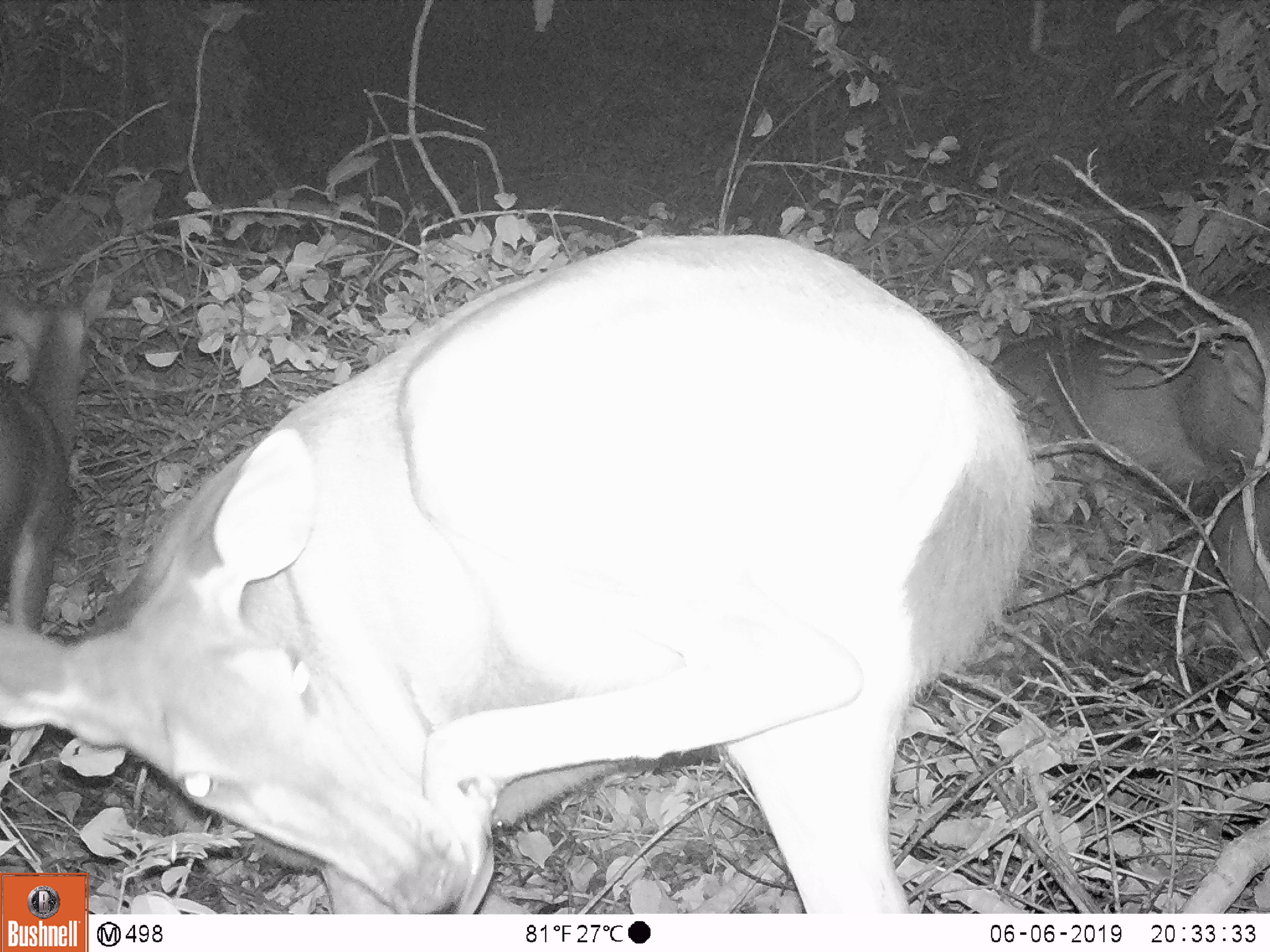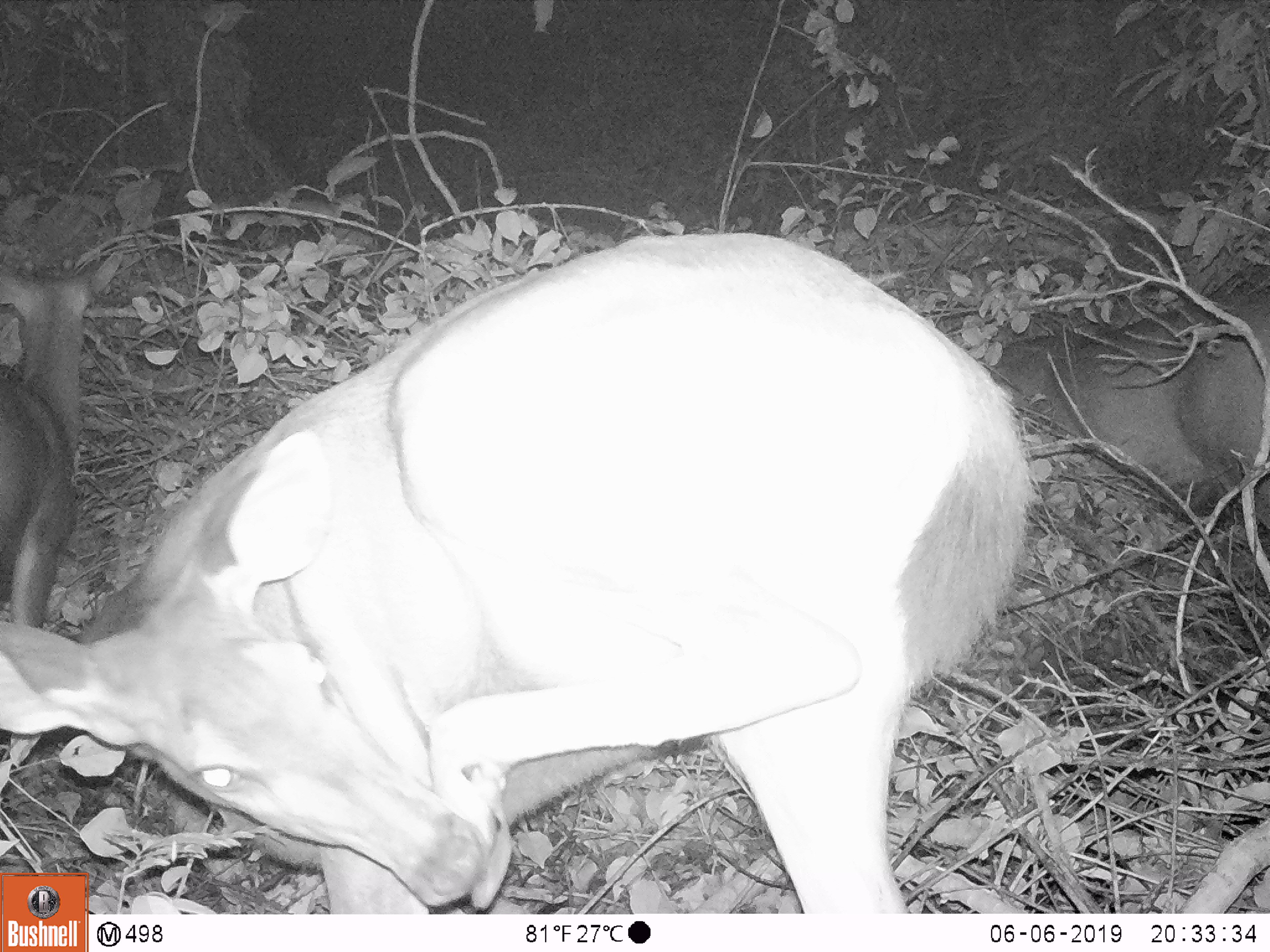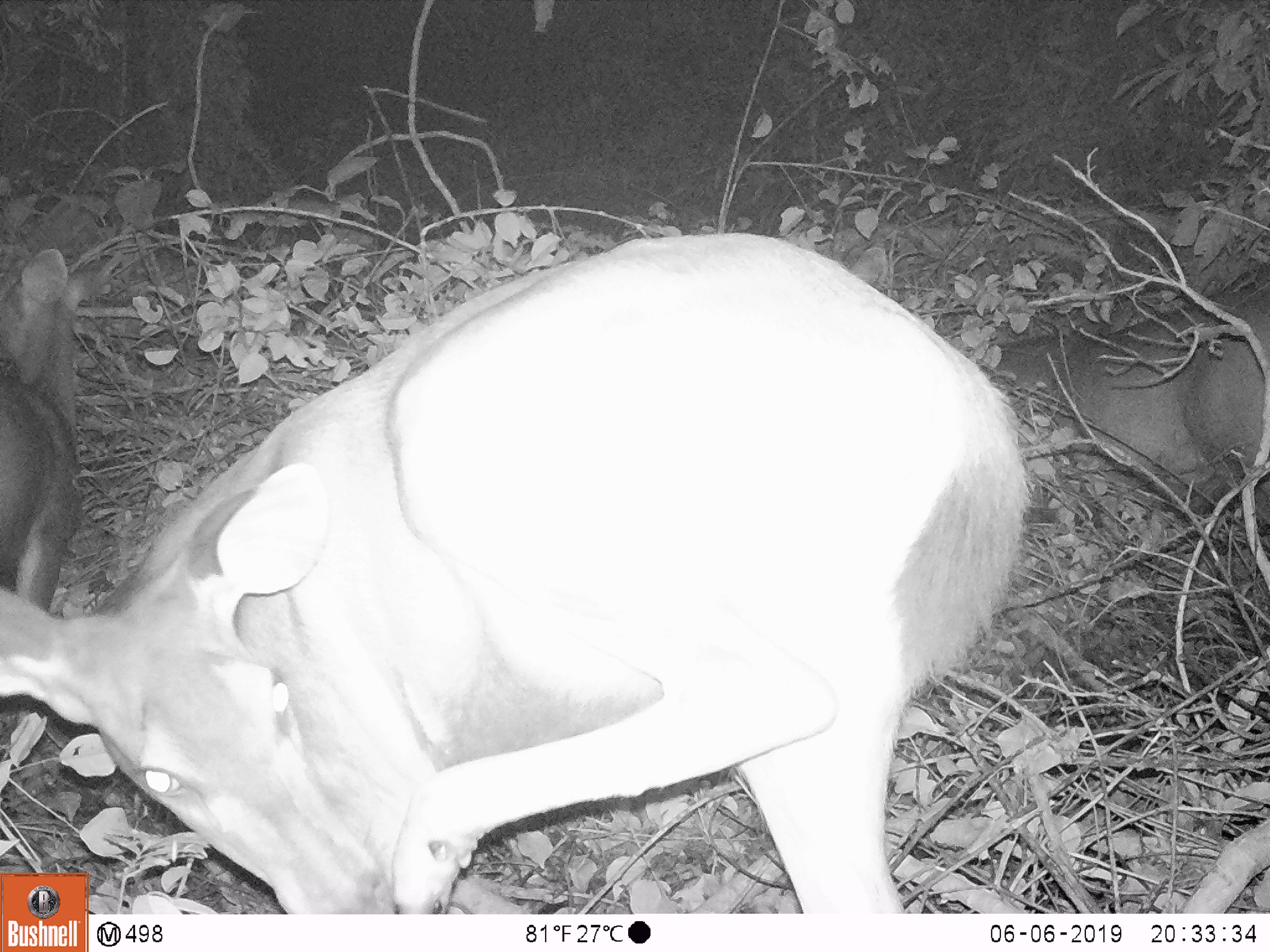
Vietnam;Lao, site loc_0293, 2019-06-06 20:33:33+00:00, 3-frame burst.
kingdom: Animalia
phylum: Chordata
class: Mammalia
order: Artiodactyla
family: Cervidae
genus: Rusa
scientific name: Rusa unicolor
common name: sambar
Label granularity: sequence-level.